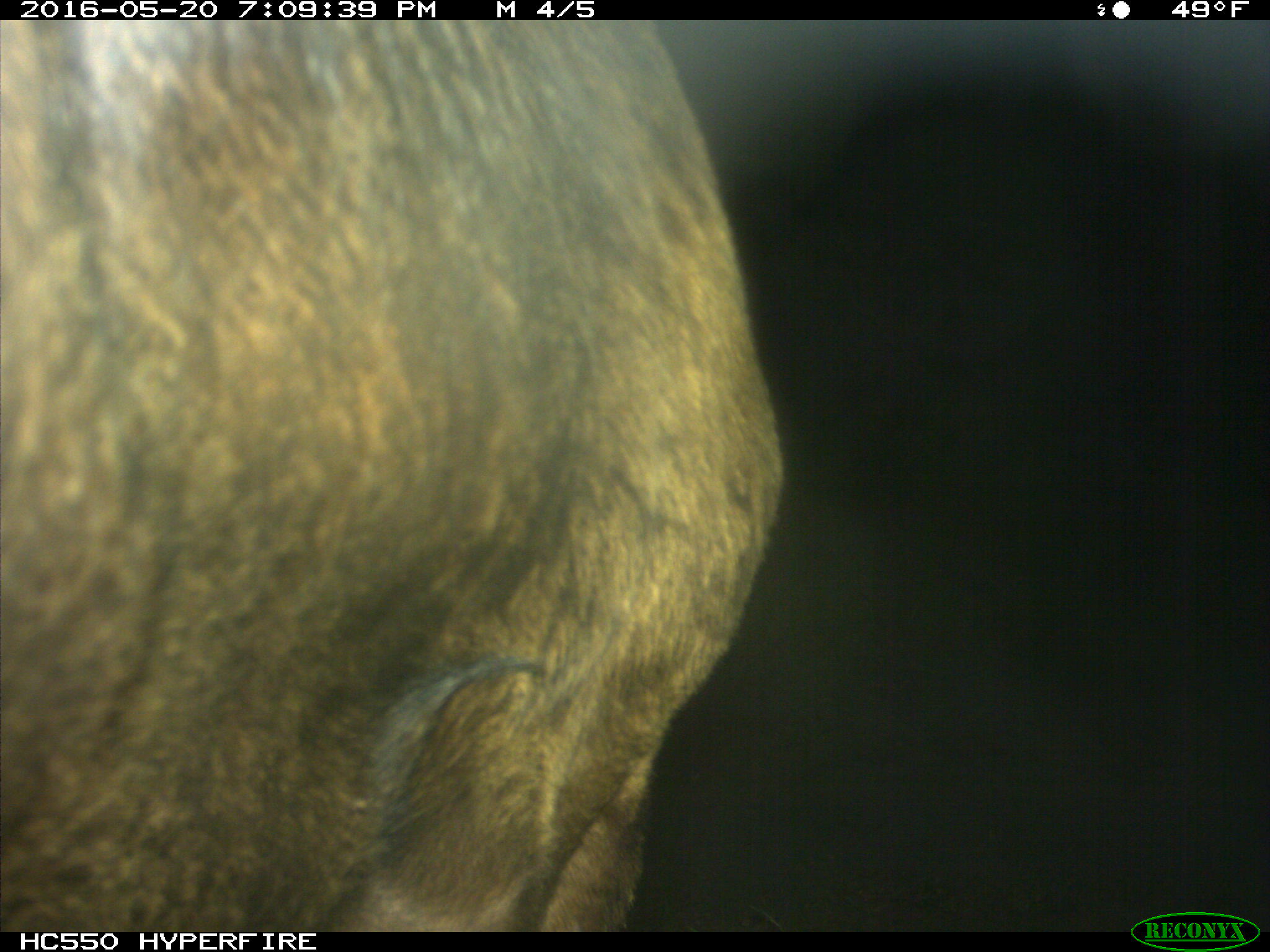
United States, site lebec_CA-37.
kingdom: Animalia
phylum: Chordata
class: Mammalia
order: Artiodactyla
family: Bovidae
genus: Bos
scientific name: Bos taurus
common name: domestic cow